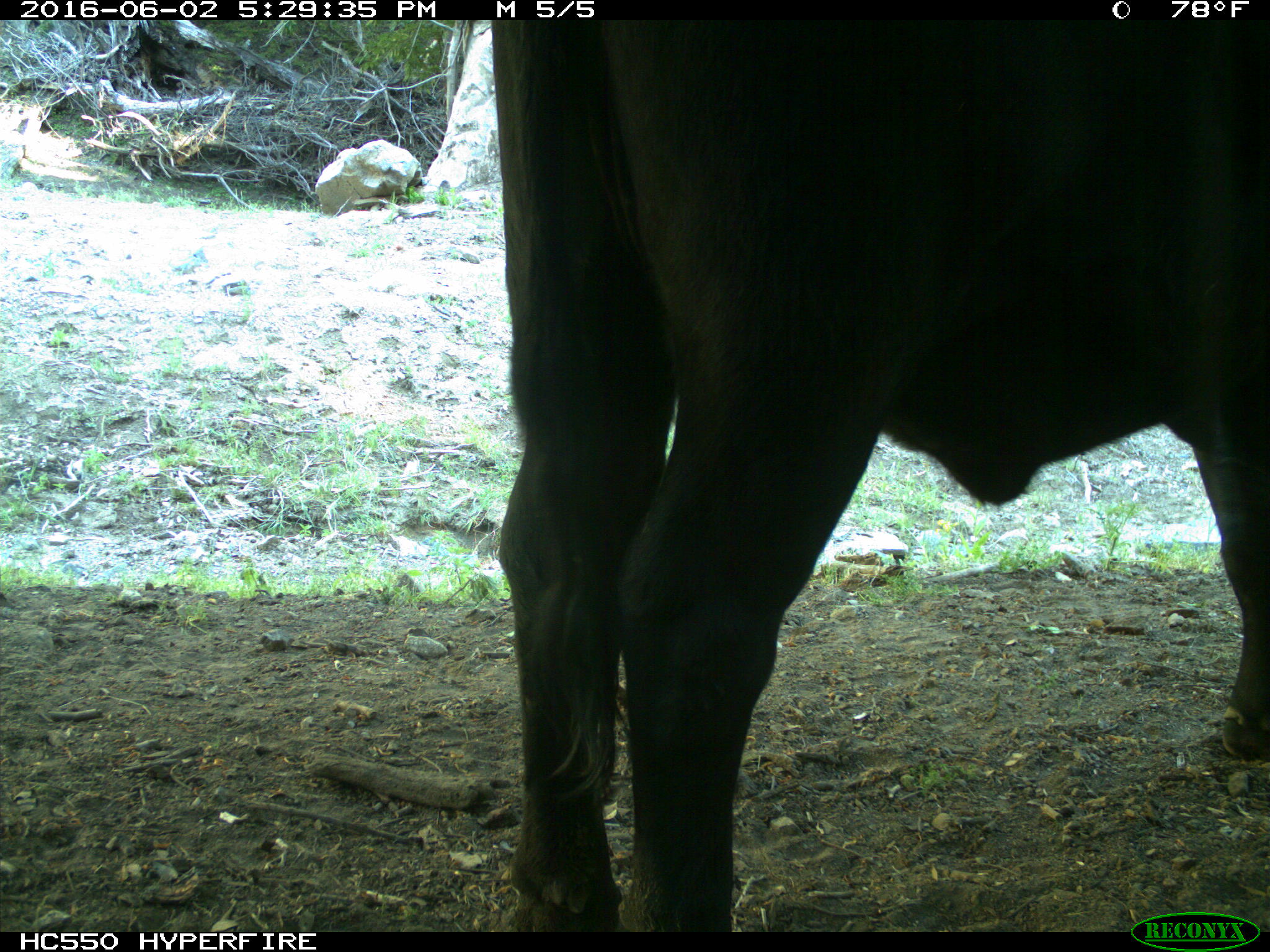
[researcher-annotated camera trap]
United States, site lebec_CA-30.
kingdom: Animalia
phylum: Chordata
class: Mammalia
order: Artiodactyla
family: Bovidae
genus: Bos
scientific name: Bos taurus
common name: domestic cow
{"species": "Bos taurus (domestic cow)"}